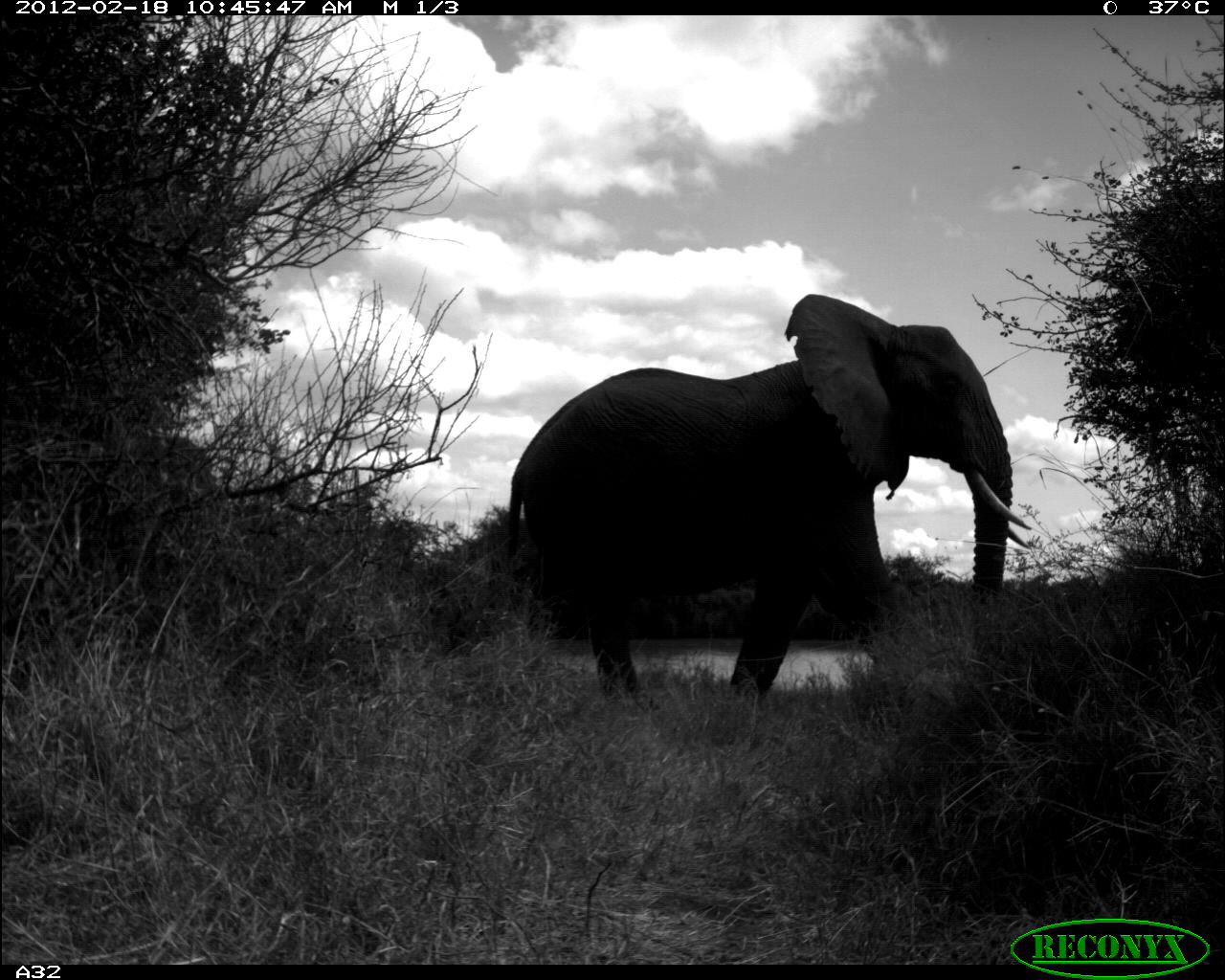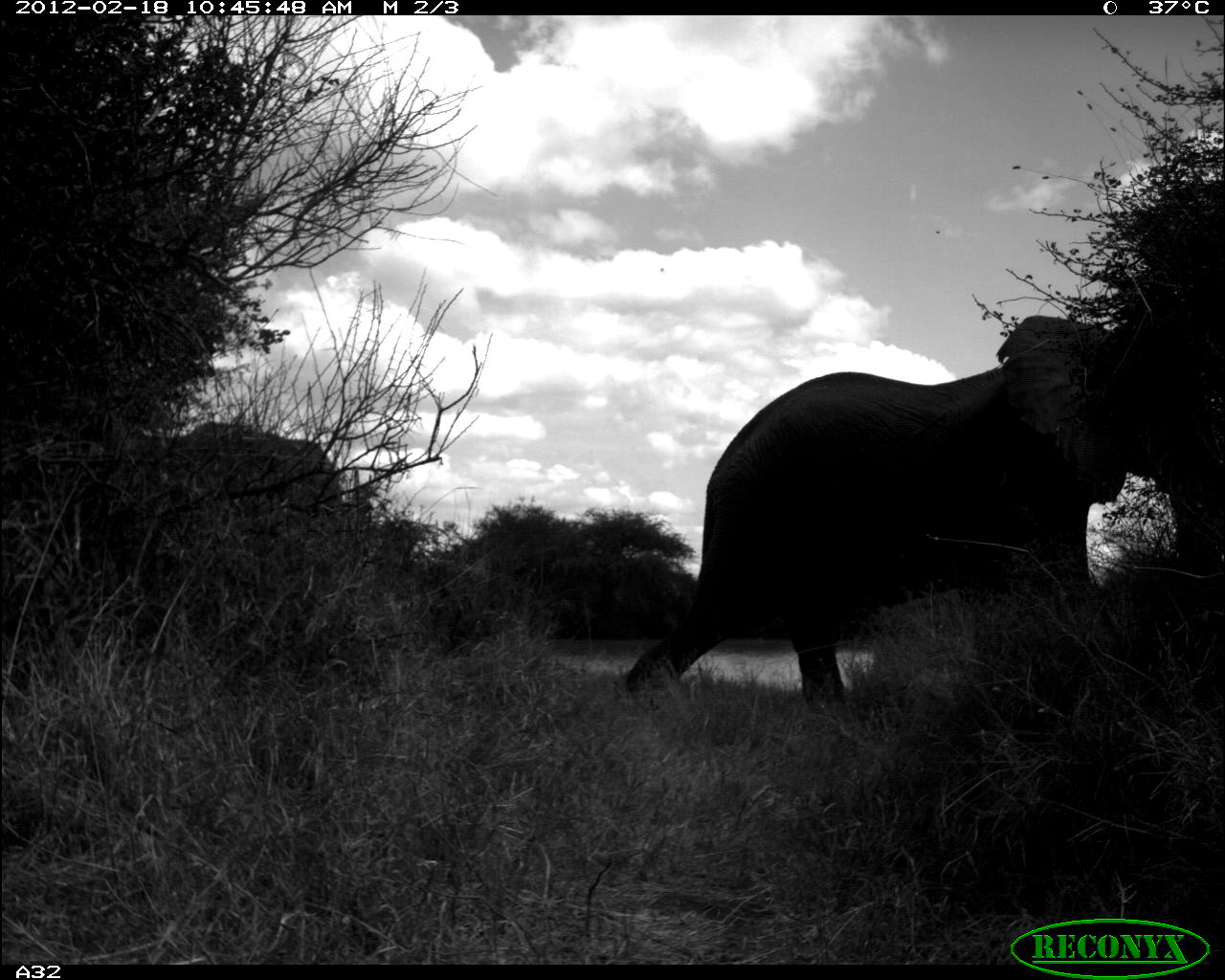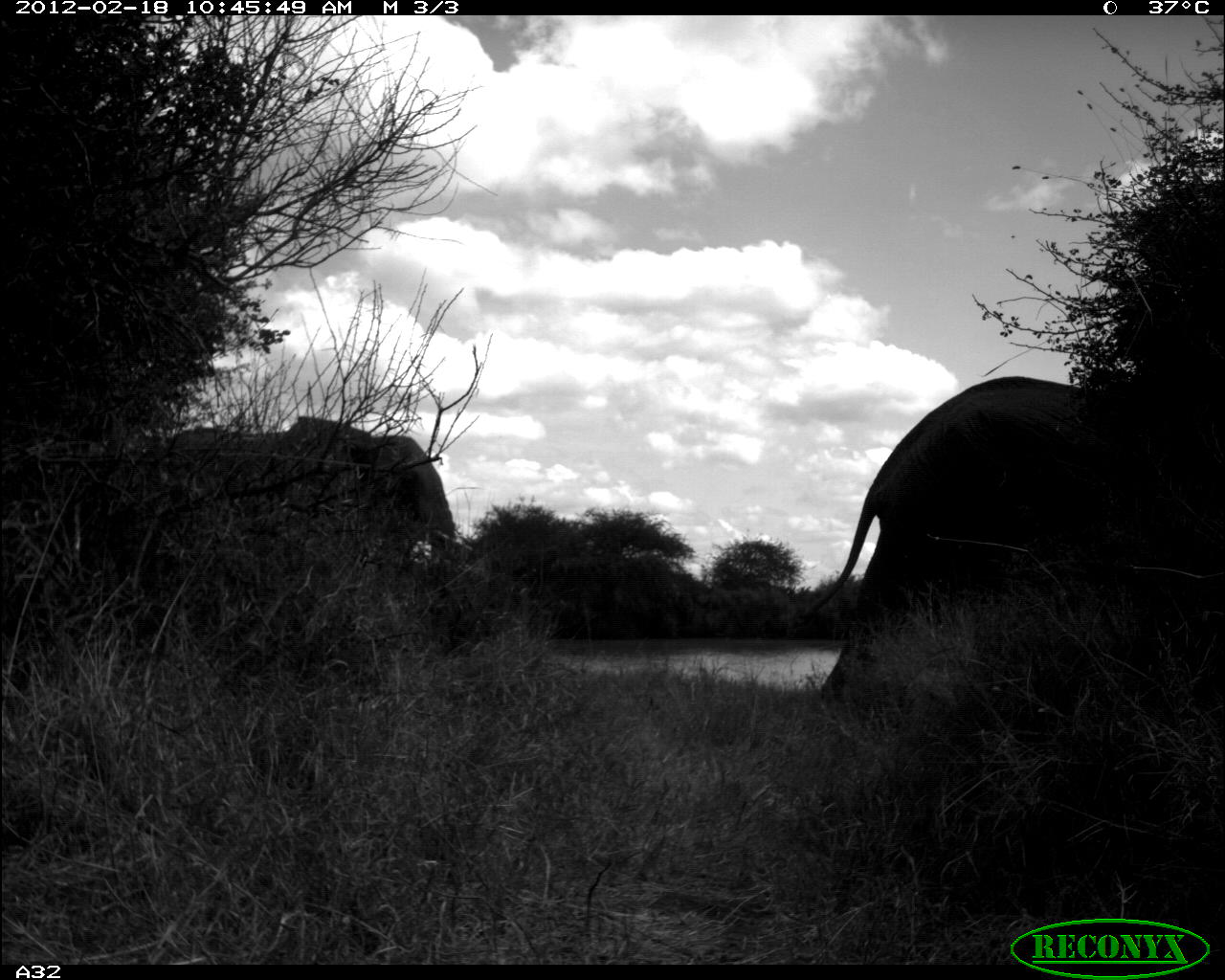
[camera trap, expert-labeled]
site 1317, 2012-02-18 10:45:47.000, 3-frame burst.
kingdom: Animalia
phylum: Chordata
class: Mammalia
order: Proboscidea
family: Elephantidae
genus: Loxodonta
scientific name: Loxodonta africana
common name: african bush elephant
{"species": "Loxodonta africana (african bush elephant)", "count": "2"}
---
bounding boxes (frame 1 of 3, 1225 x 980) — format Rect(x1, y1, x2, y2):
loxodonta africana: Rect(506, 292, 1032, 709)